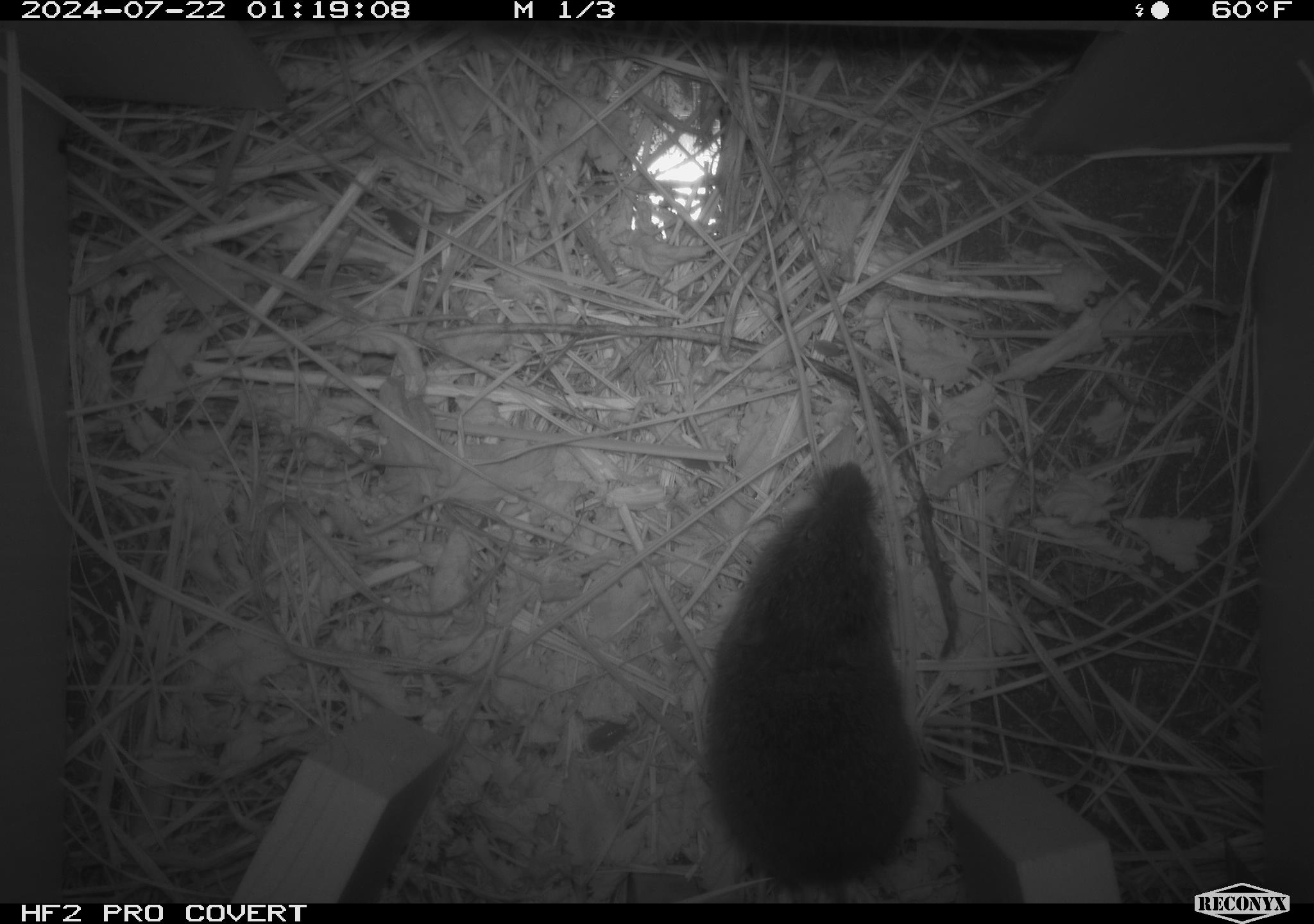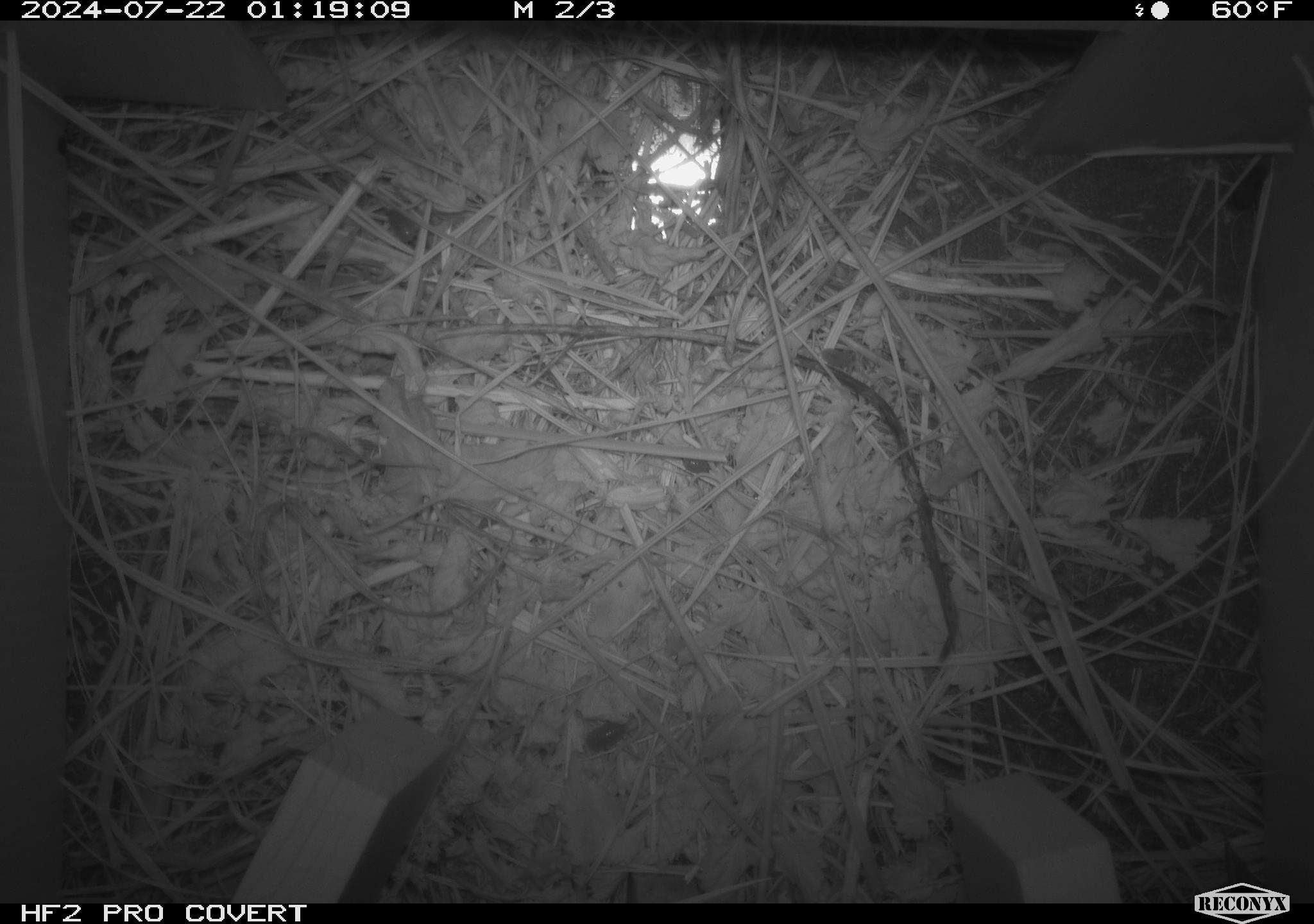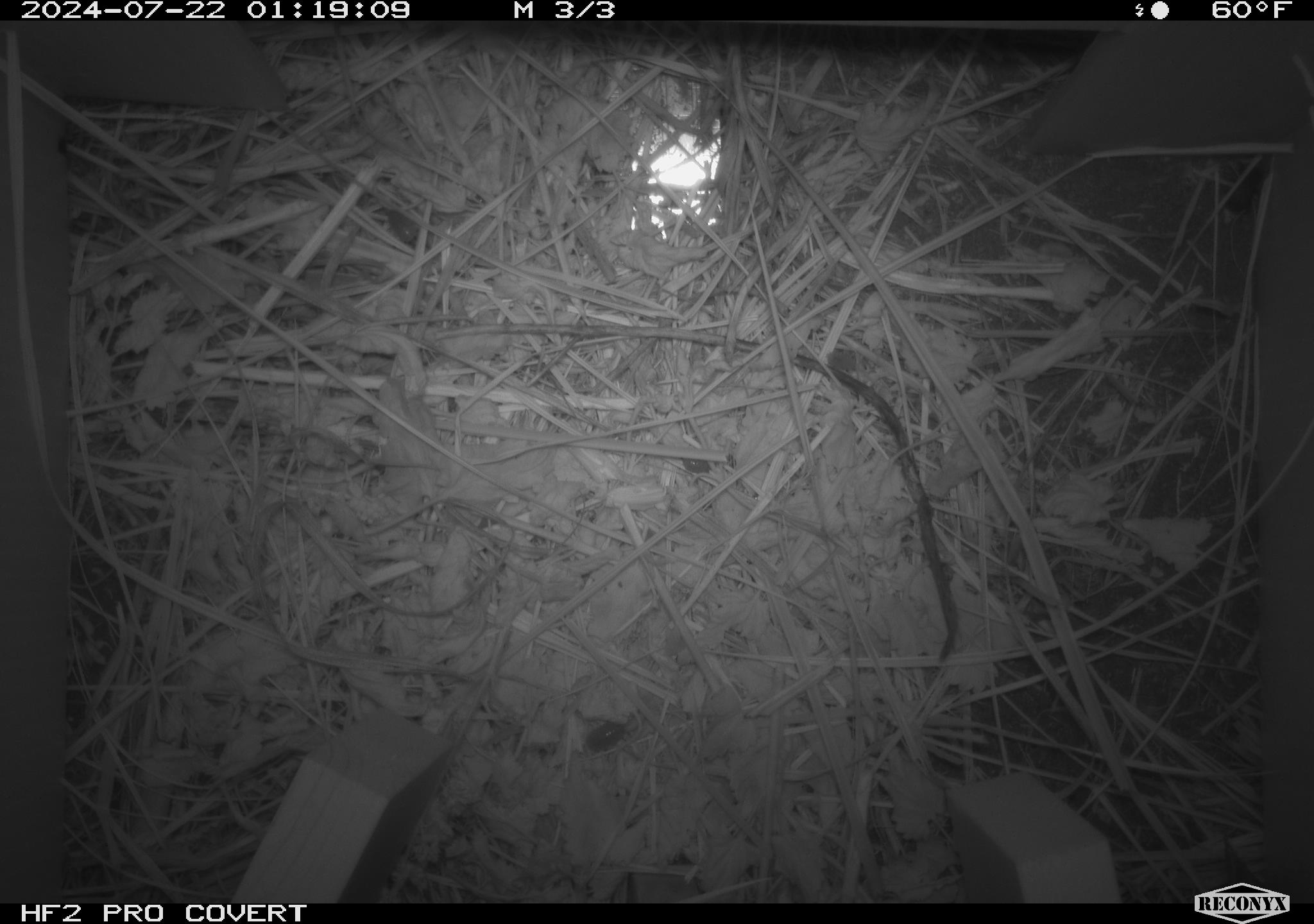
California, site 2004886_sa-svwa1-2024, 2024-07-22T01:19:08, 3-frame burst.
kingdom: Animalia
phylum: Chordata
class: Mammalia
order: Rodentia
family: Cricetidae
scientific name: Arvicolinae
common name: voles, lemmings, and muskrats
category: arvicolinae subfamily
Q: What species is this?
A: Arvicolinae subfamily (voles, lemmings, and muskrats) (Arvicolinae).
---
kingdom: Animalia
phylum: Arthropoda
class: Malacostraca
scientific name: Malacostraca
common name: amphipods, crabs, isopods, krill, lobsters and shrimps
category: malacostracan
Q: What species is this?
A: Malacostracan (amphipods, crabs, isopods, krill, lobsters and shrimps) (Malacostraca).